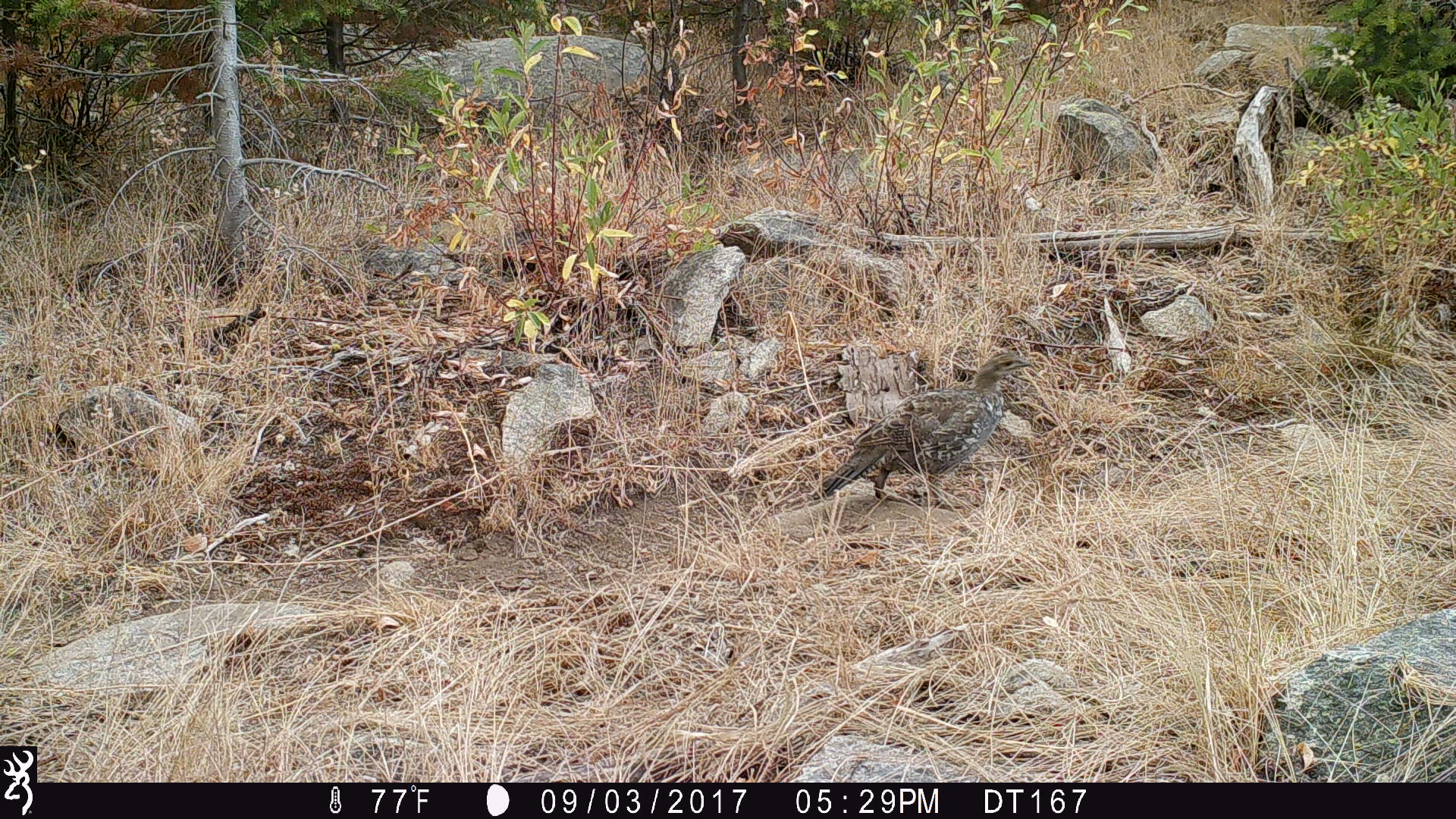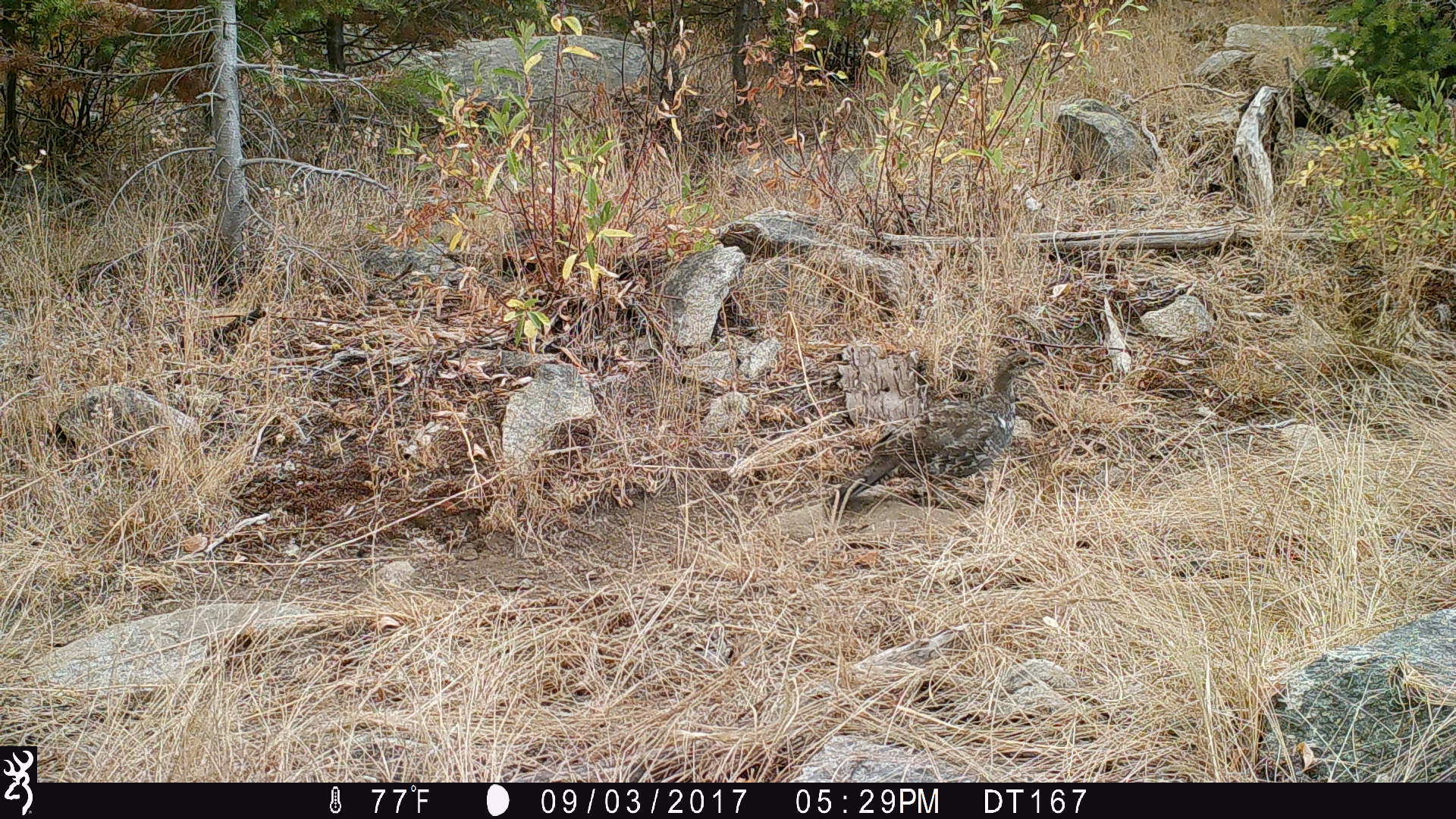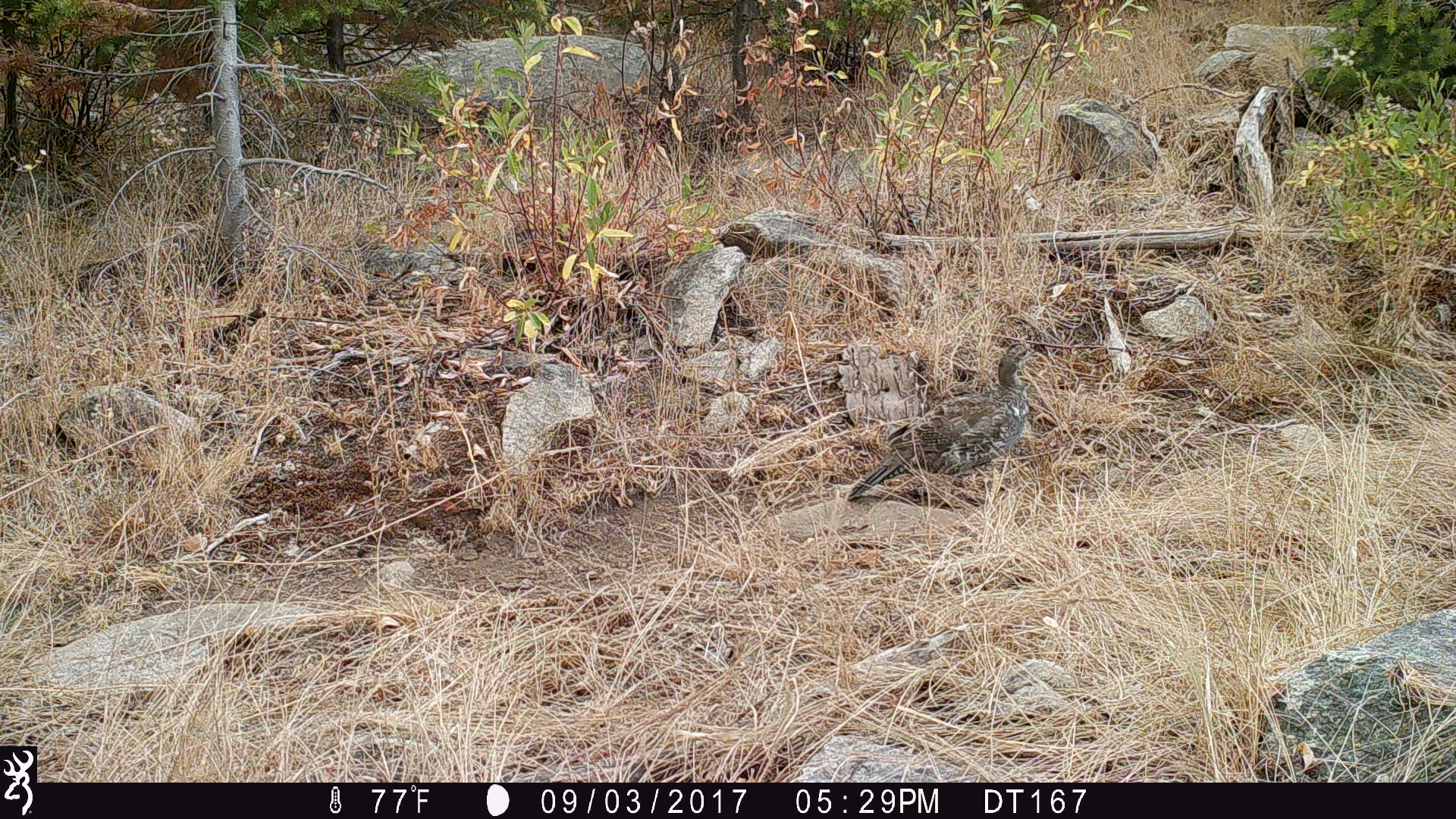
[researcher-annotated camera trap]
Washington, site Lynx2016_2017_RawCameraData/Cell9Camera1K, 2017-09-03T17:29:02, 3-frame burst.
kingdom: Animalia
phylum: Chordata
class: Aves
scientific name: Aves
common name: birds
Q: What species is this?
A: Aves (birds).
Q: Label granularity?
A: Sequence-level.